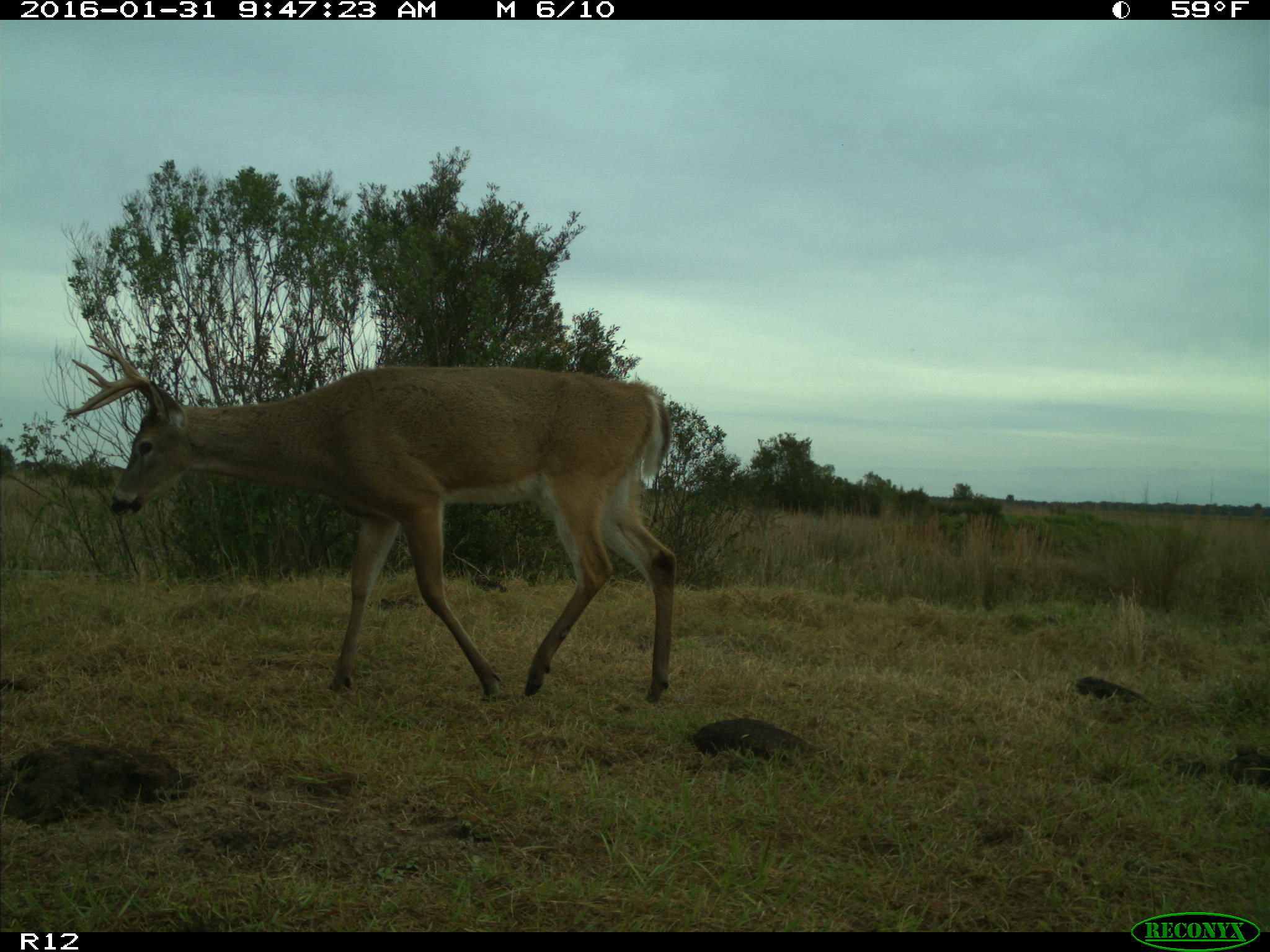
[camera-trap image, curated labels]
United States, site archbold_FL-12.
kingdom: Animalia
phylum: Chordata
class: Mammalia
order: Artiodactyla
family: Cervidae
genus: Odocoileus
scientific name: Odocoileus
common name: deer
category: unidentified deer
Unidentified deer (deer) (Odocoileus).